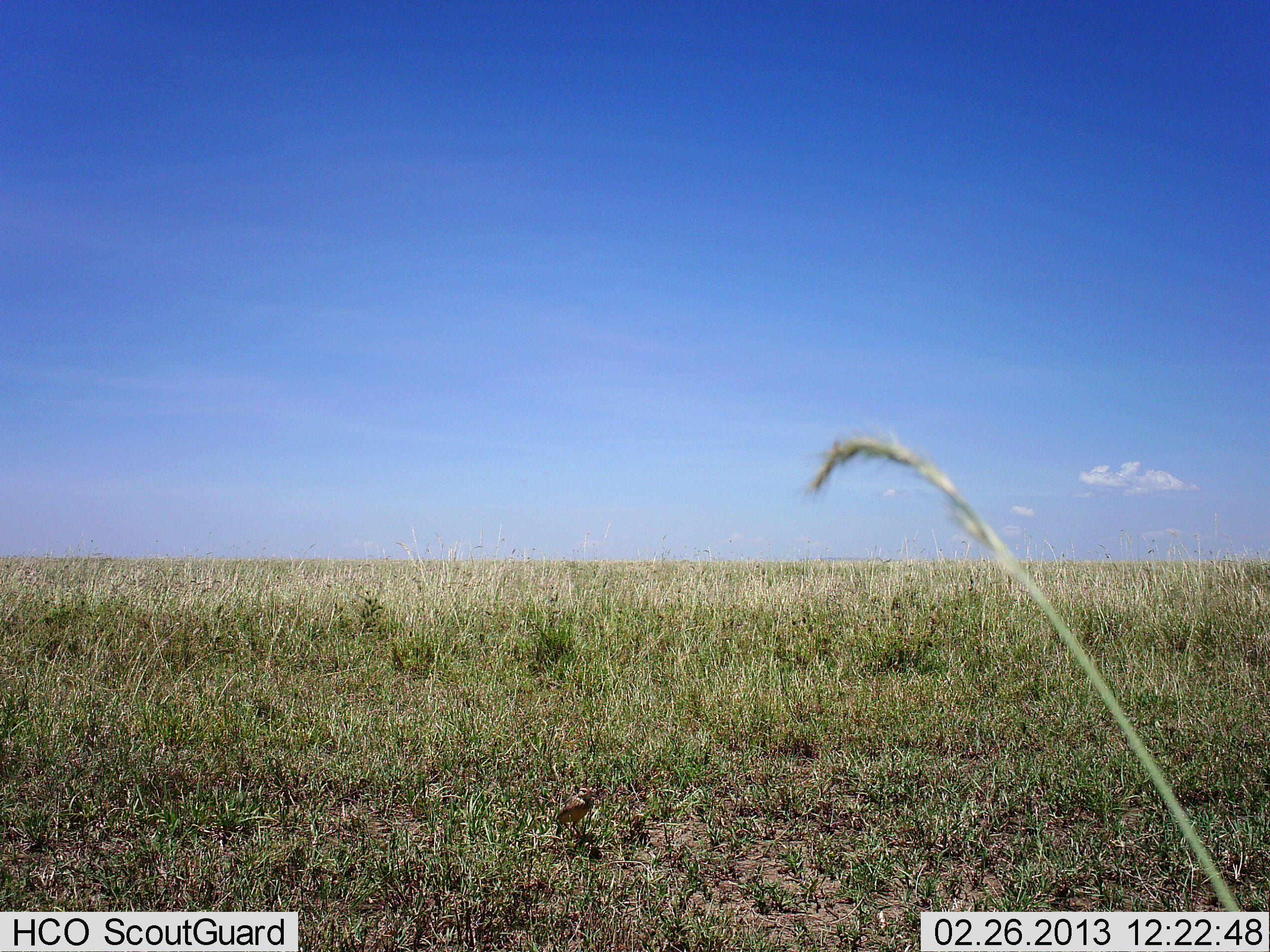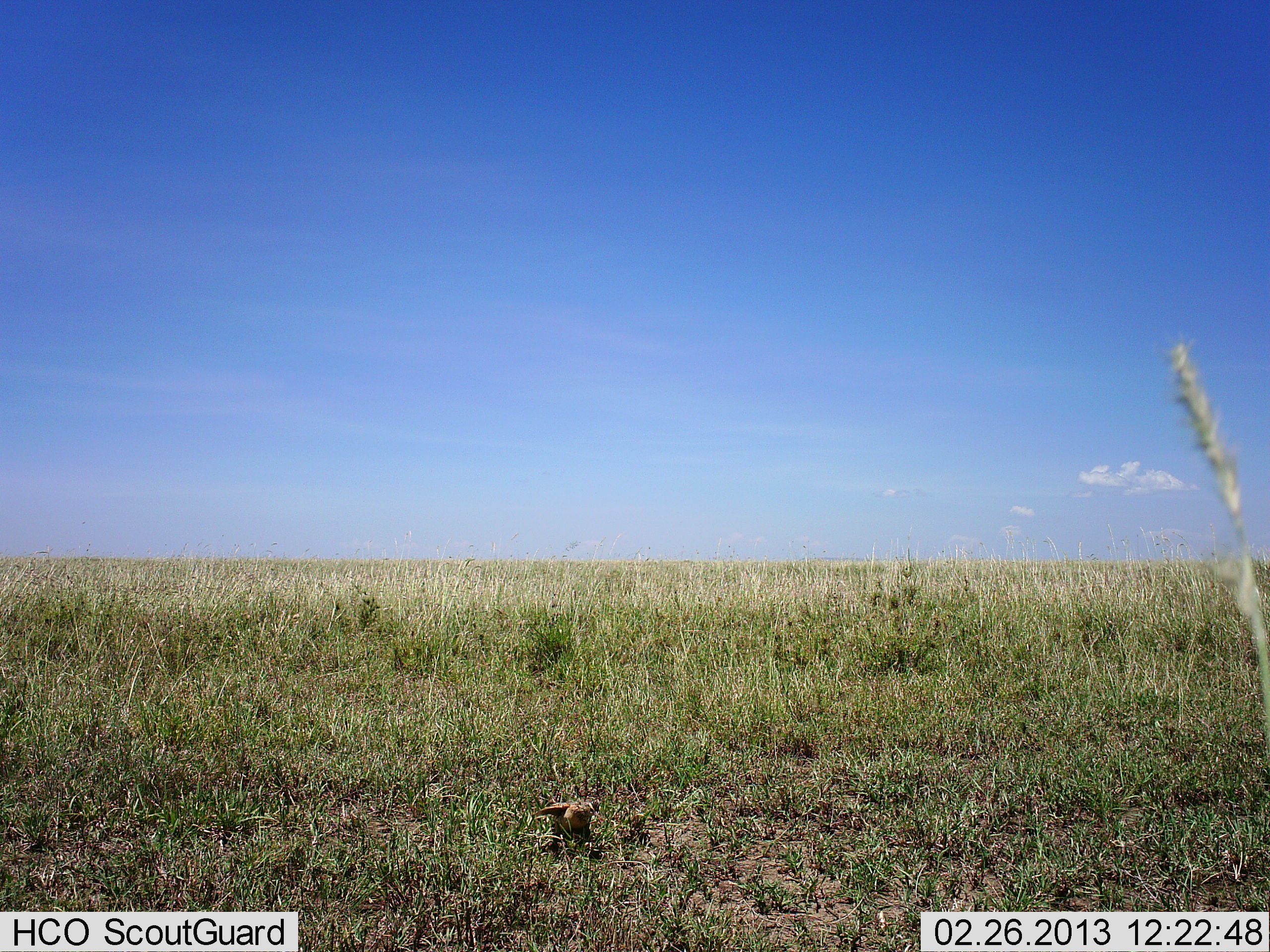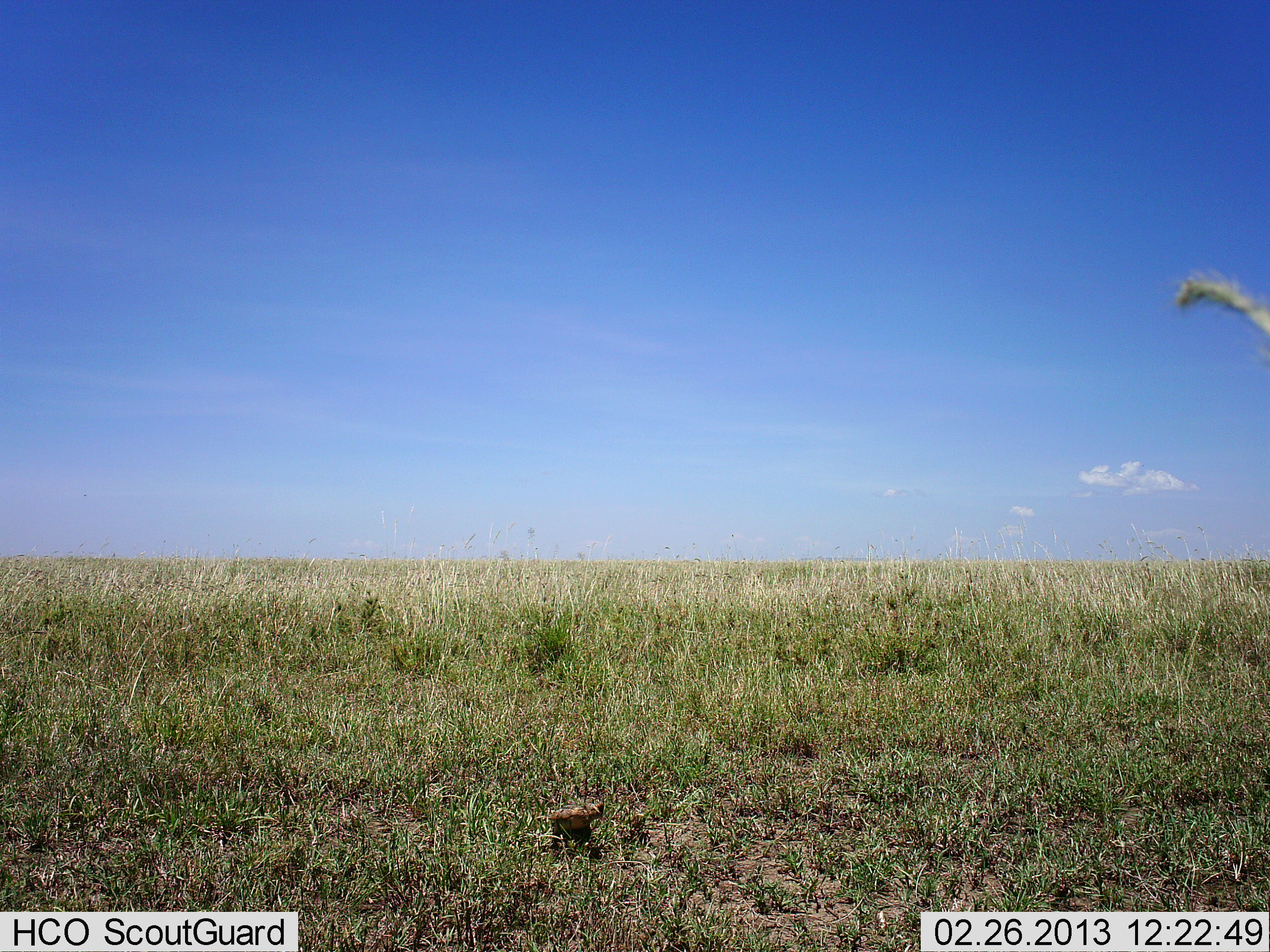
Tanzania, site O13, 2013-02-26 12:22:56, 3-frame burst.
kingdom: Animalia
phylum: Chordata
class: Aves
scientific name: Aves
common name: bird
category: otherbird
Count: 1.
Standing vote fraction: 74%.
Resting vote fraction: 9%.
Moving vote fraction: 17%.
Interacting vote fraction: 0%.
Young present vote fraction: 0%.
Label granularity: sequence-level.